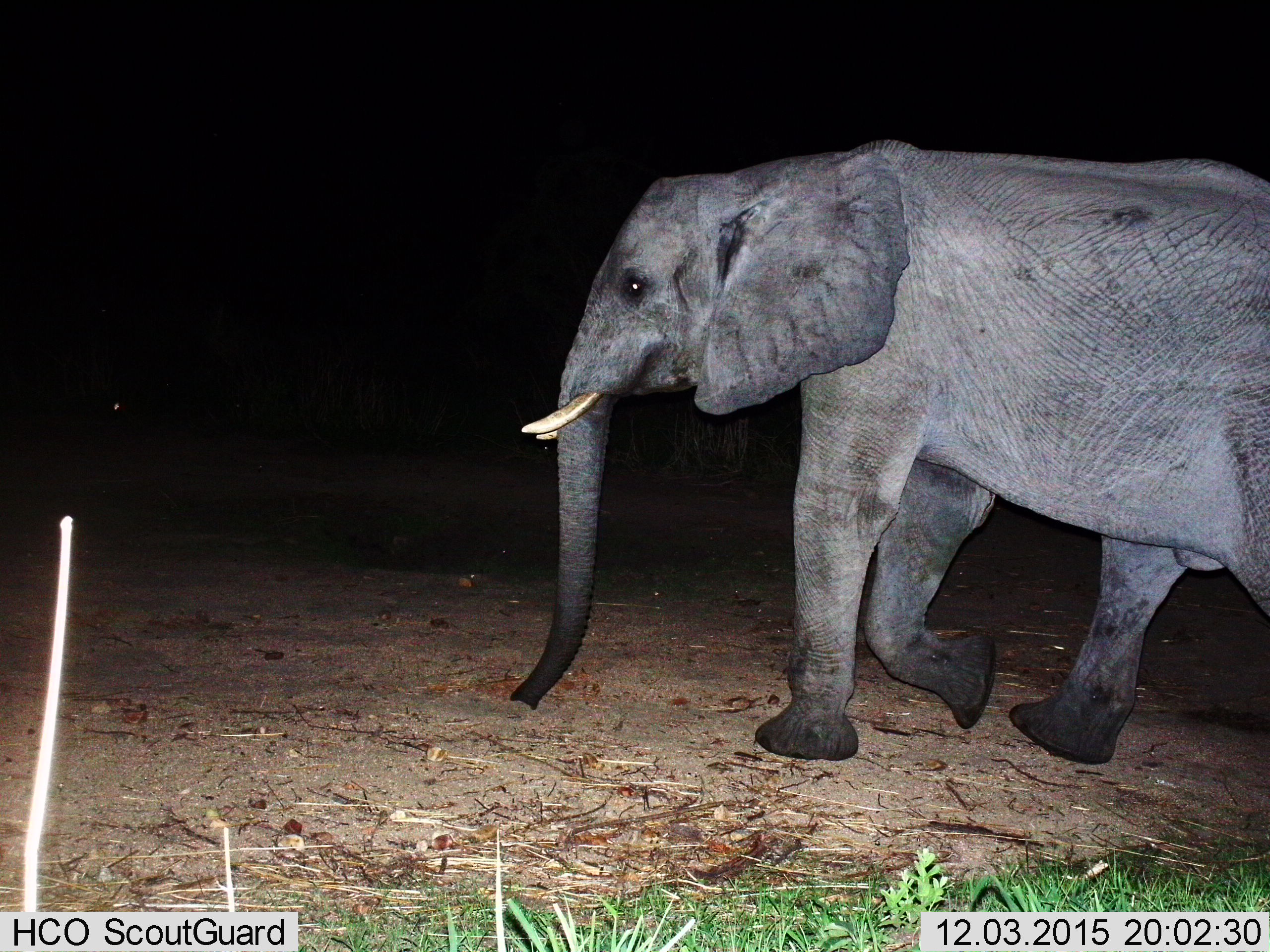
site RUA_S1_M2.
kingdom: Animalia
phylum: Chordata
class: Mammalia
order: Proboscidea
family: Elephantidae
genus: Loxodonta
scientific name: Loxodonta africana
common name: african bush elephant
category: elephant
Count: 1.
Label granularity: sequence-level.